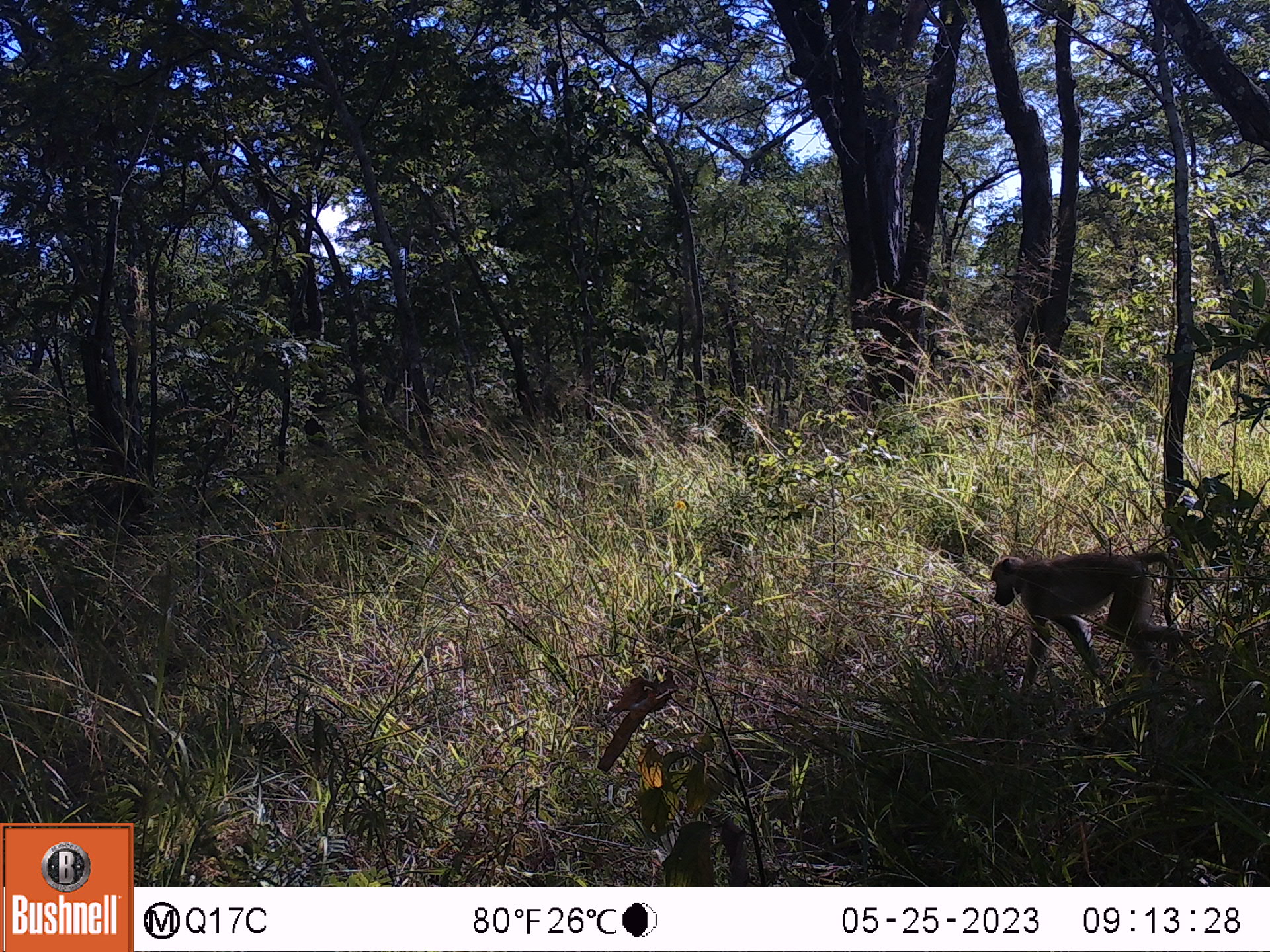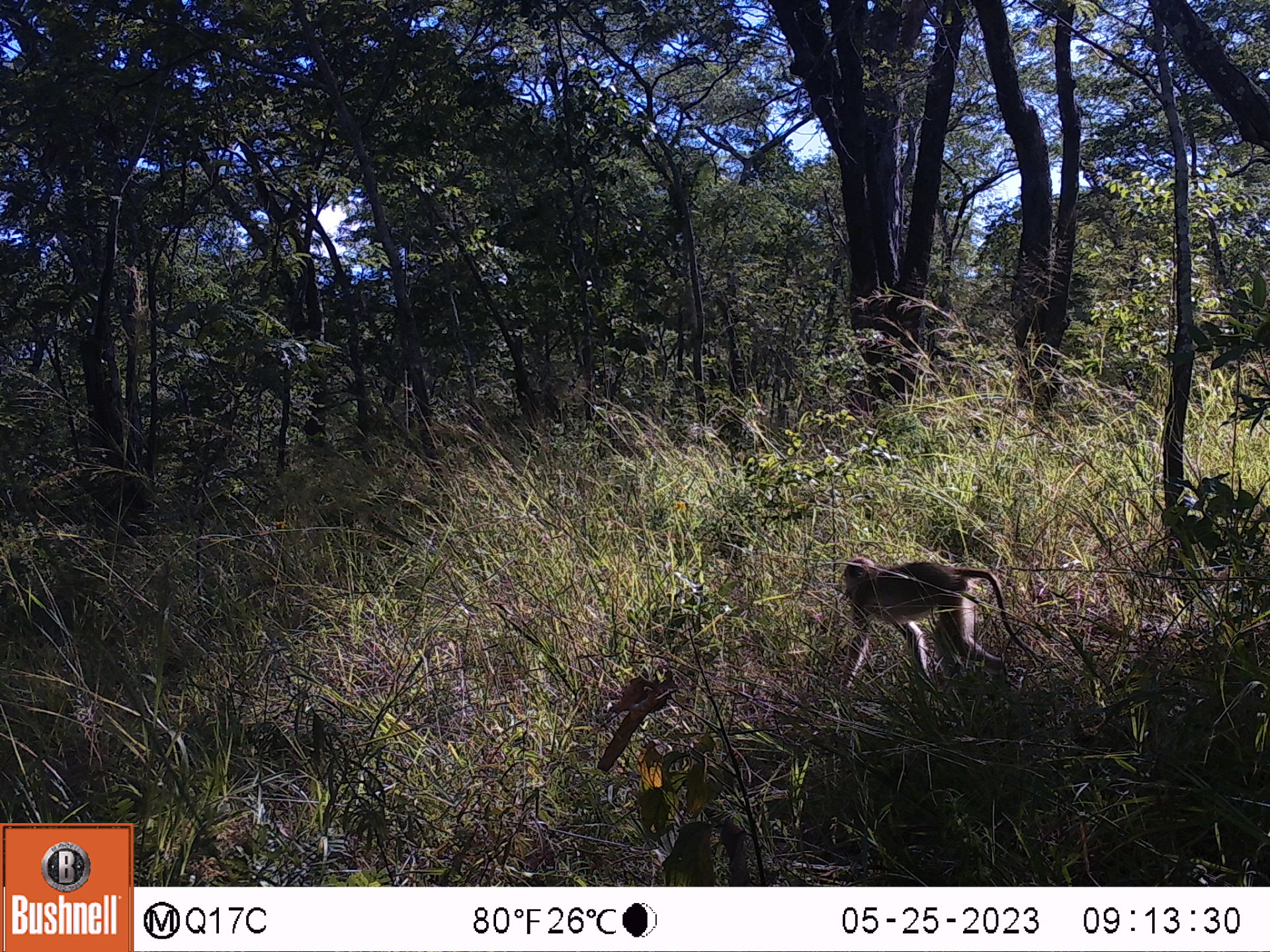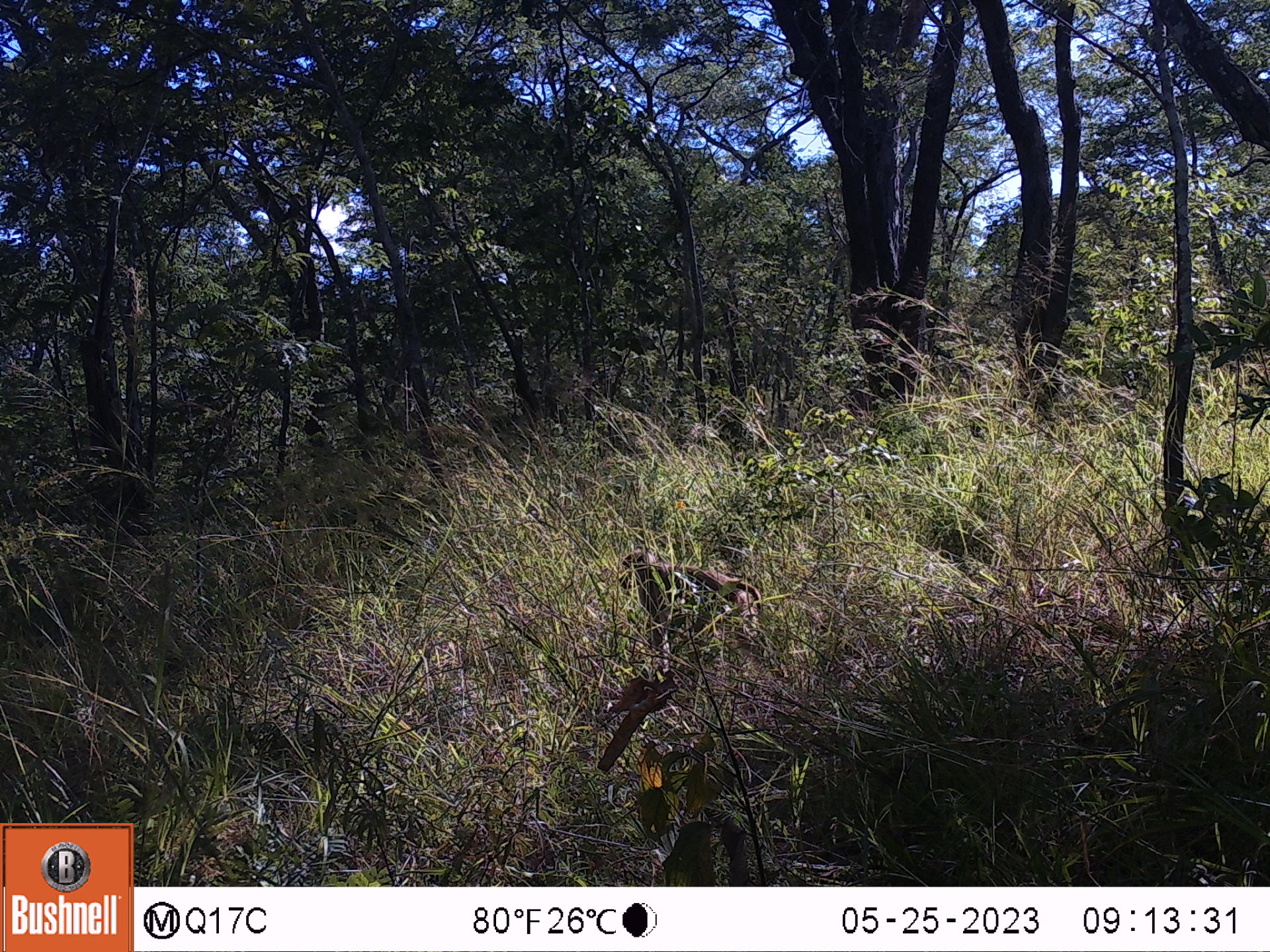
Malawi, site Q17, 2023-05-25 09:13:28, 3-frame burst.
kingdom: Animalia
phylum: Chordata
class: Mammalia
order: Primates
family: Cercopithecidae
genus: Papio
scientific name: Papio cynocephalus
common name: yellow baboon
Yellow baboon (Papio cynocephalus), count 1.